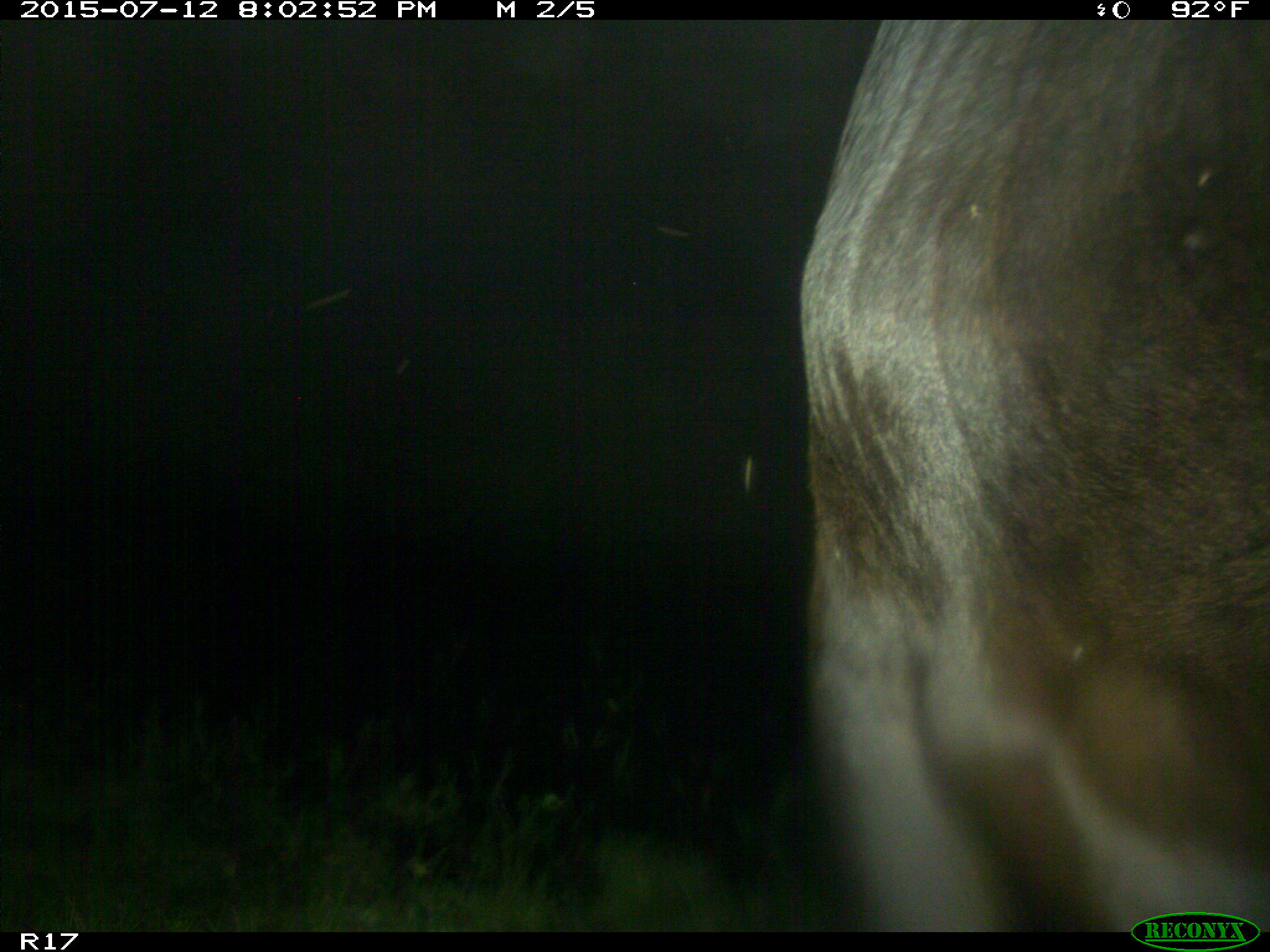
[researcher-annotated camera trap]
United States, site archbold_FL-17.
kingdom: Animalia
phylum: Chordata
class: Mammalia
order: Artiodactyla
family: Bovidae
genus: Bos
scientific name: Bos taurus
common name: domestic cow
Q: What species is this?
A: Bos taurus (domestic cow).